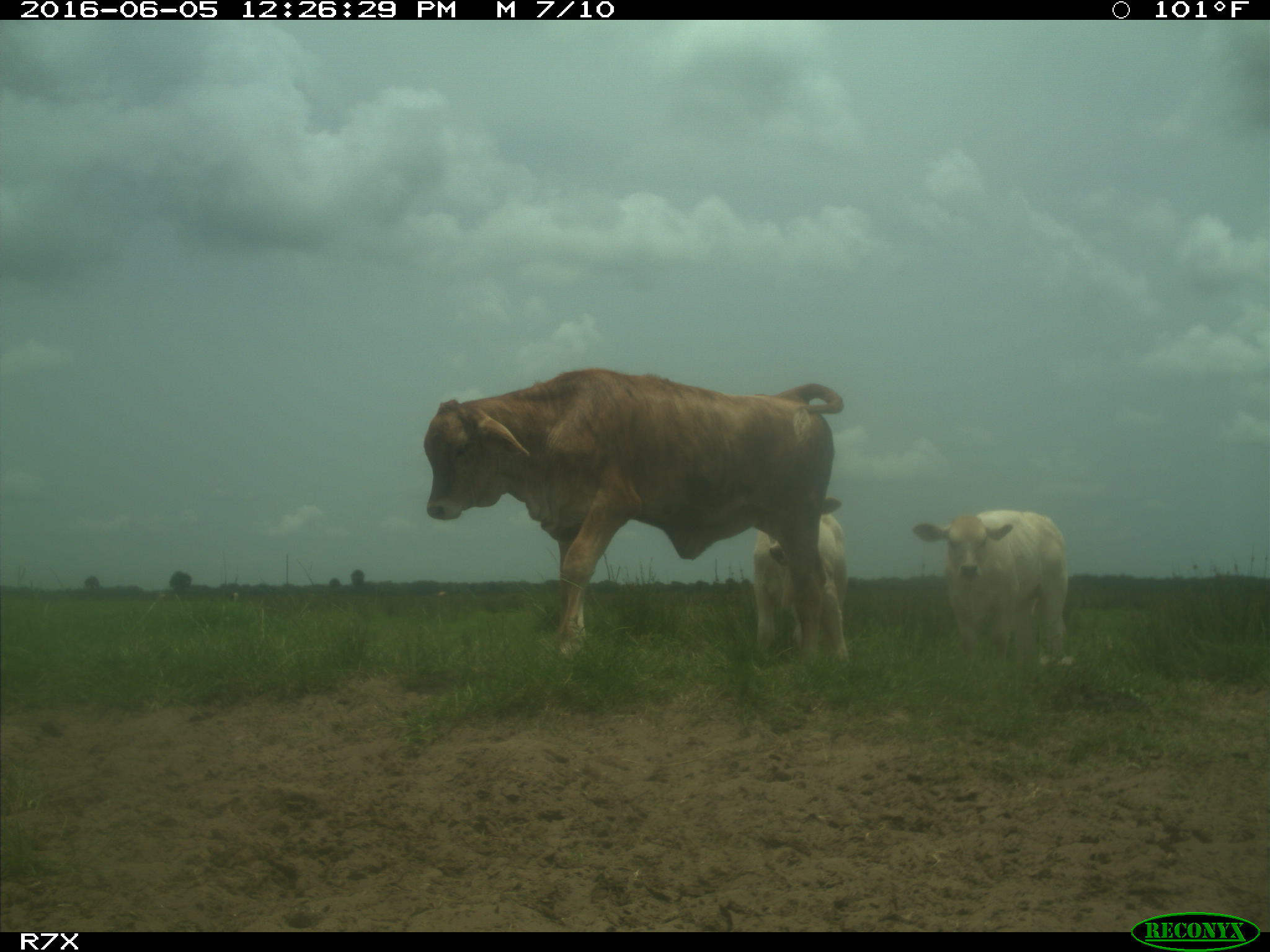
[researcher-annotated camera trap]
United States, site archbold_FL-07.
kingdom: Animalia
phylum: Chordata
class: Mammalia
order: Artiodactyla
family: Bovidae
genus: Bos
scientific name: Bos taurus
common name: domestic cow